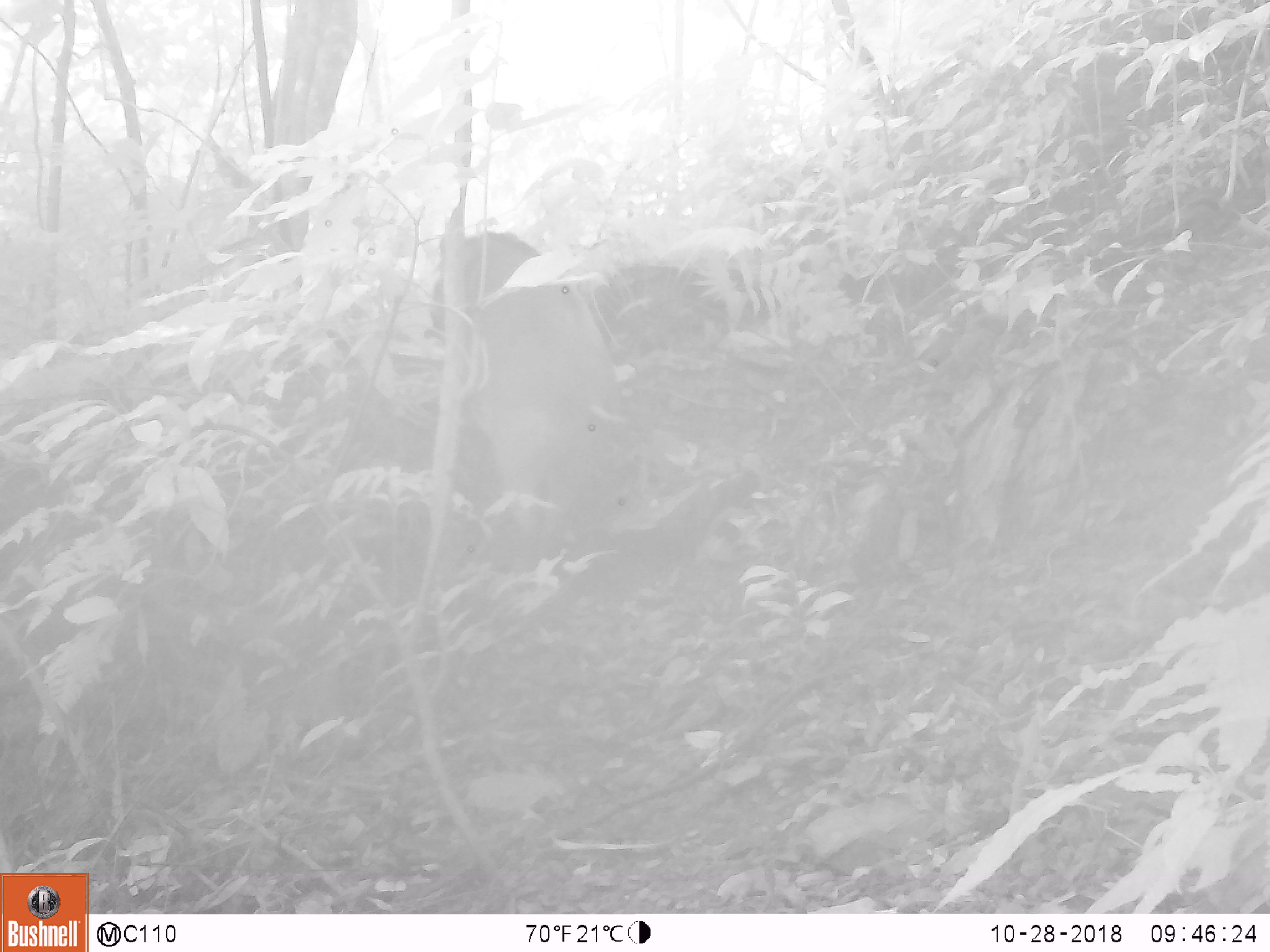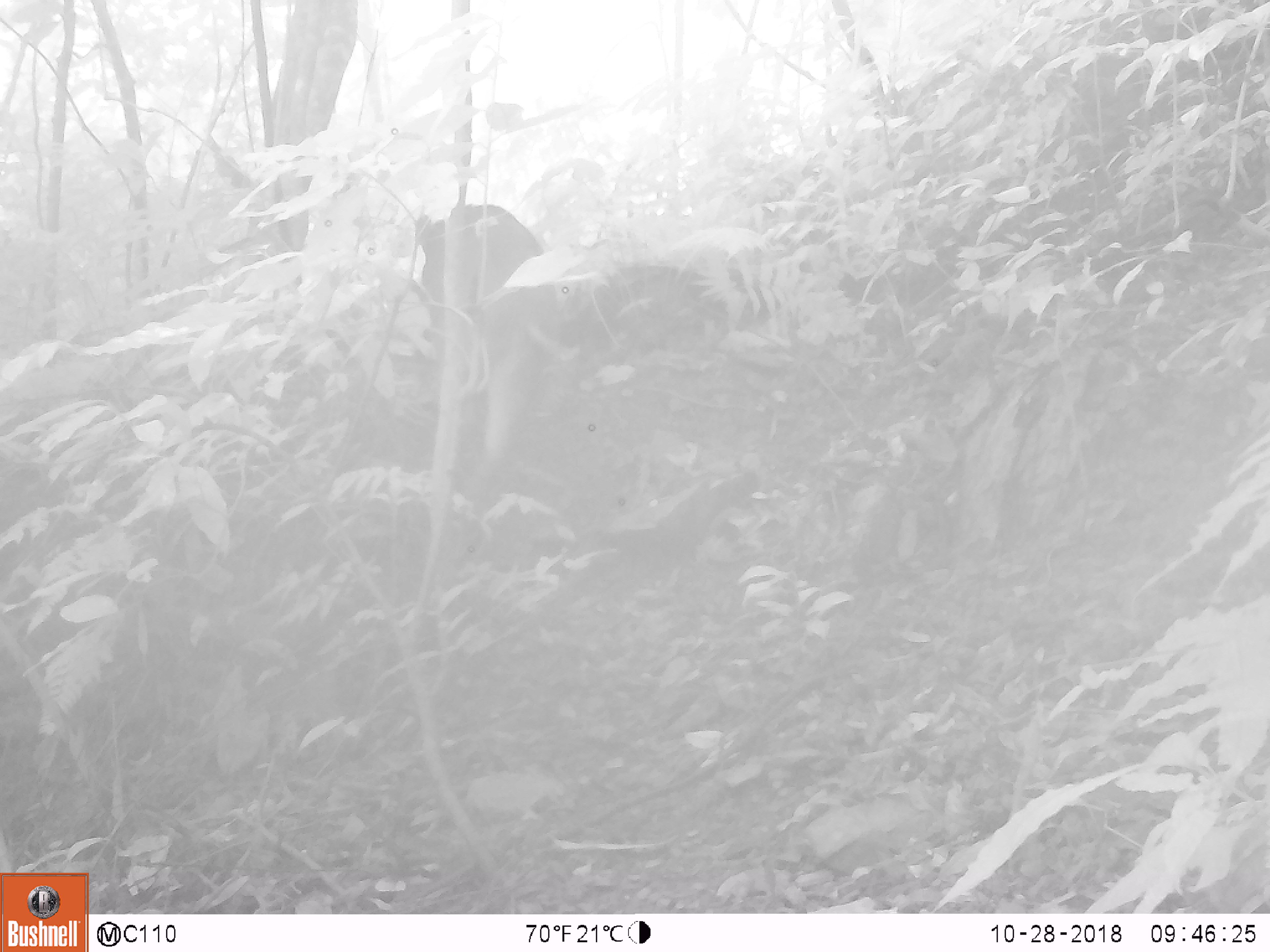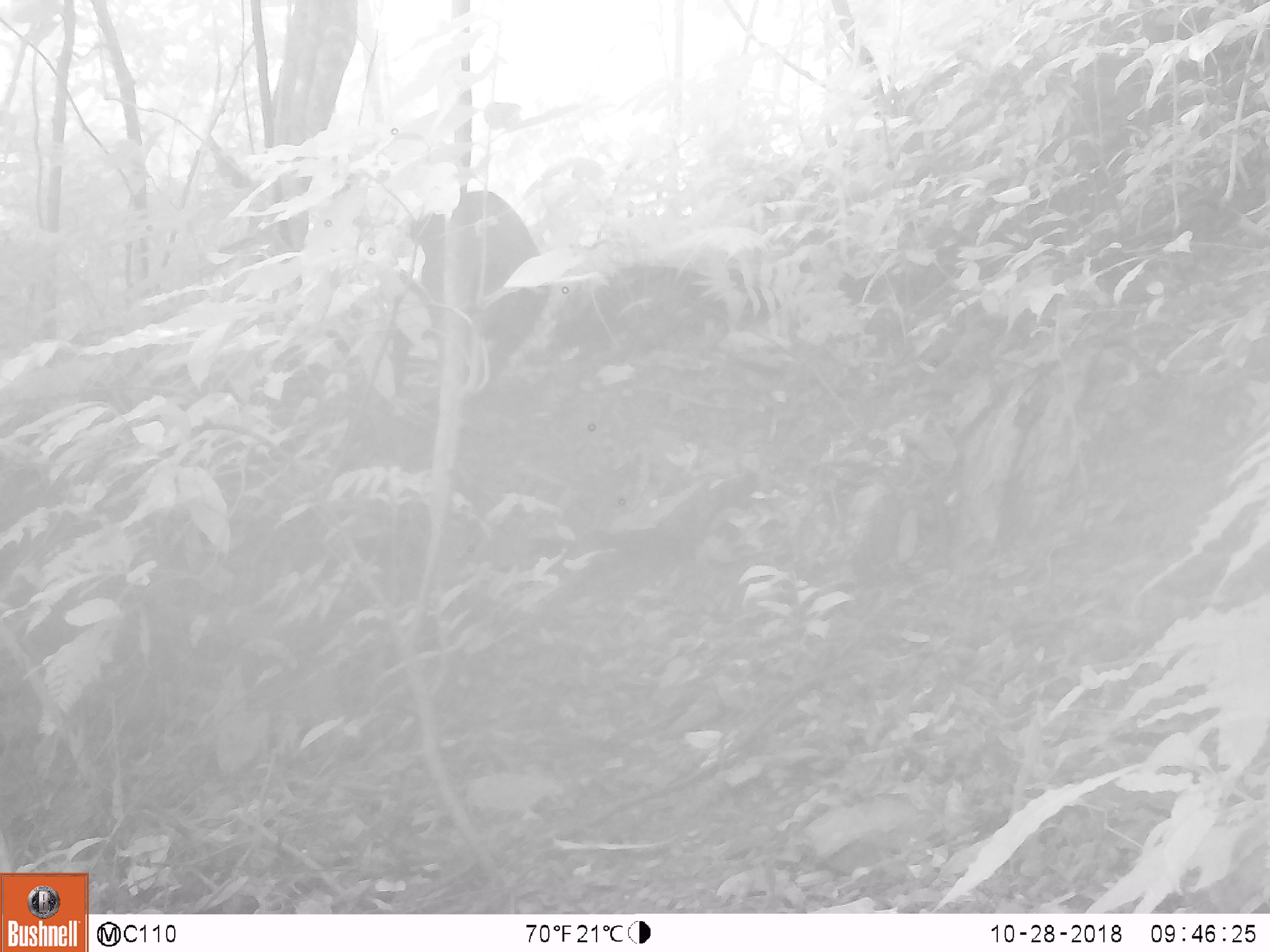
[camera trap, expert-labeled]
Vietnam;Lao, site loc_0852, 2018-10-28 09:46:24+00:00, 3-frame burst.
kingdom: Animalia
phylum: Chordata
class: Mammalia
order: Artiodactyla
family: Suidae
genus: Sus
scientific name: Sus scrofa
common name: eurasian wild pig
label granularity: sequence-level